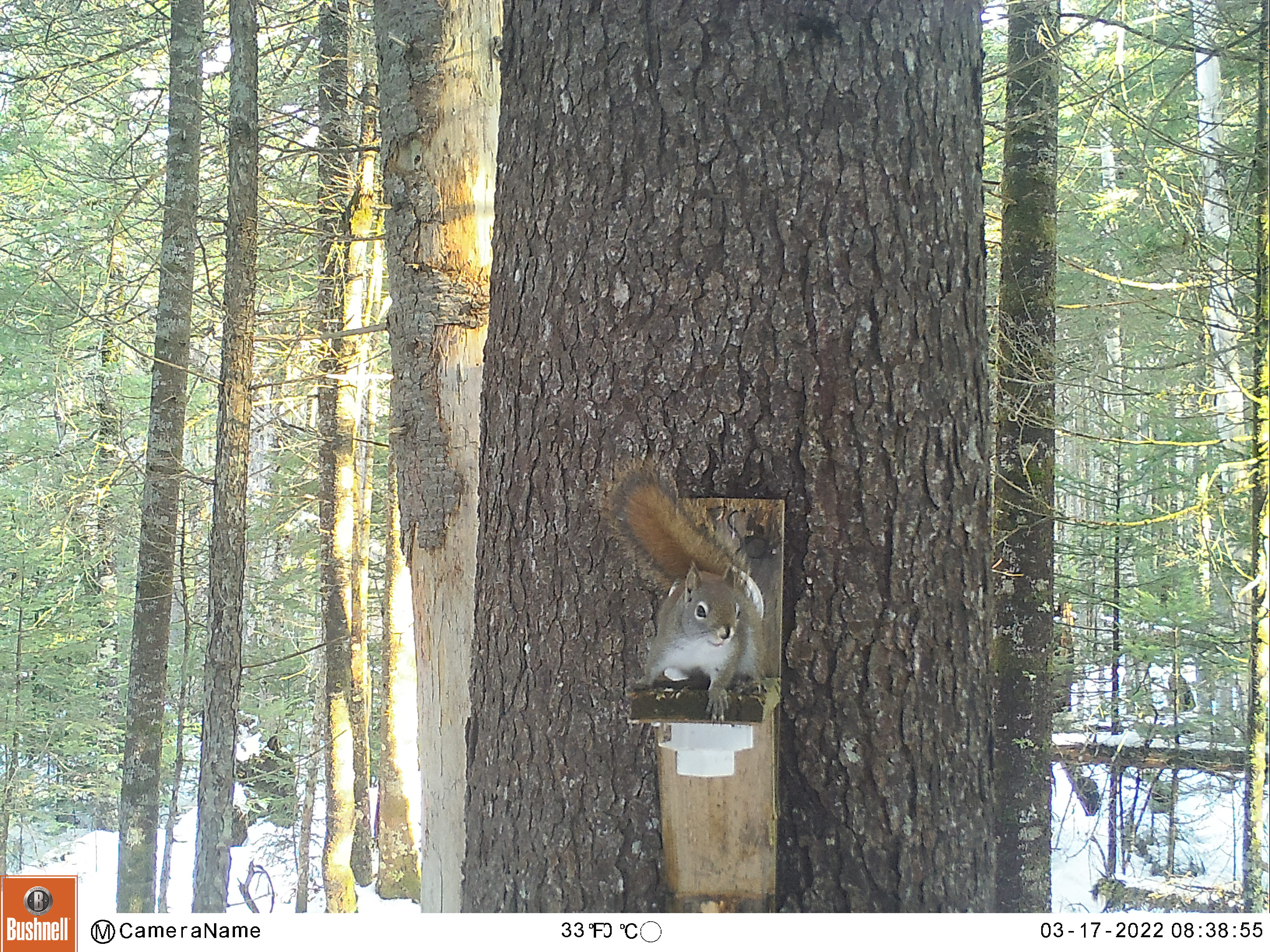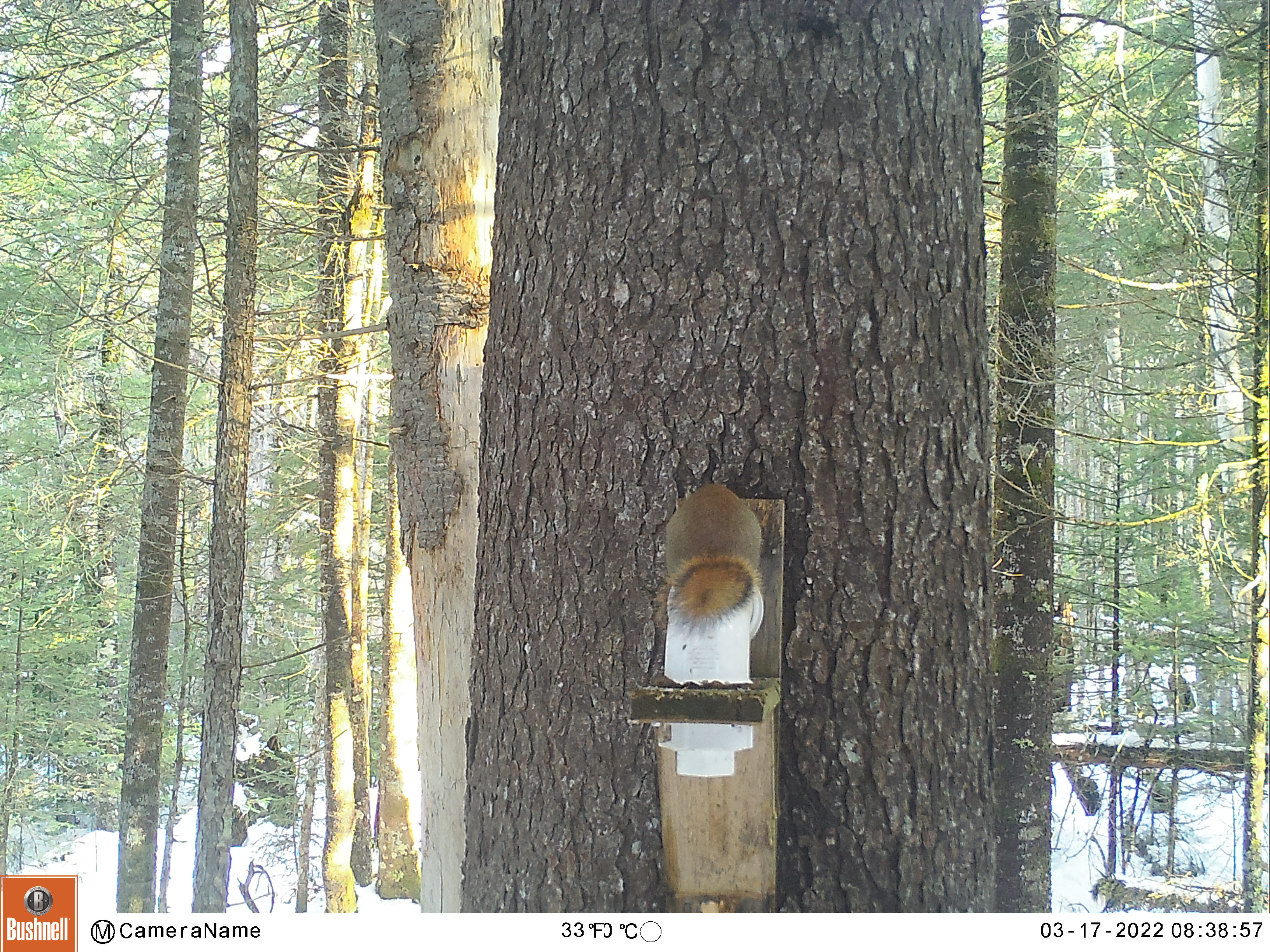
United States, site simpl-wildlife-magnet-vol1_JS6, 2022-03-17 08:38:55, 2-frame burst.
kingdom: Animalia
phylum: Chordata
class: Mammalia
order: Rodentia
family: Sciuridae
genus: Tamiasciurus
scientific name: Tamiasciurus hudsonicus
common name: red squirrel